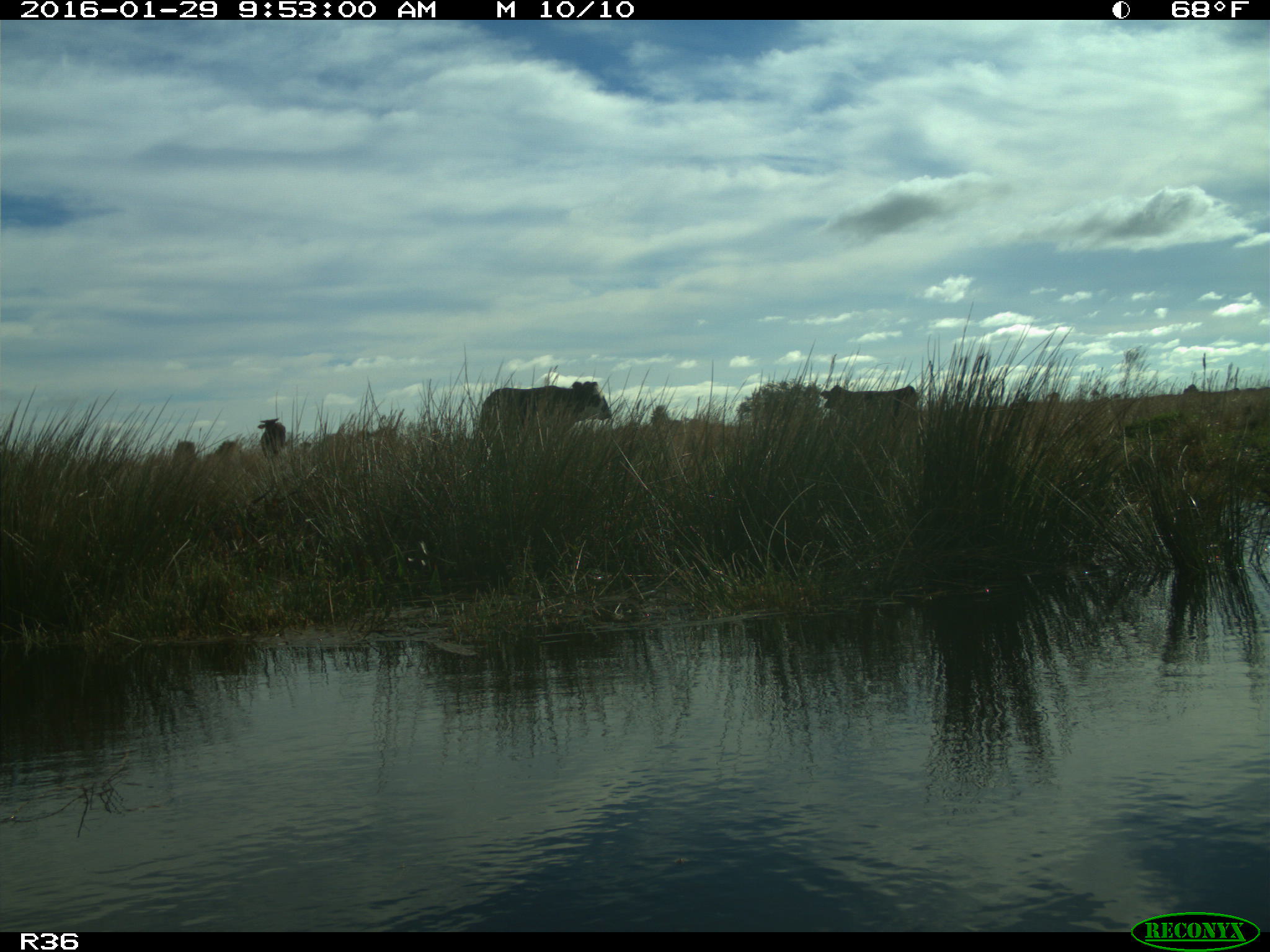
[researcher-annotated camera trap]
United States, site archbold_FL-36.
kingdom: Animalia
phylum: Chordata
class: Mammalia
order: Artiodactyla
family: Bovidae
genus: Bos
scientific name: Bos taurus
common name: domestic cow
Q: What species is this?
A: Bos taurus (domestic cow).